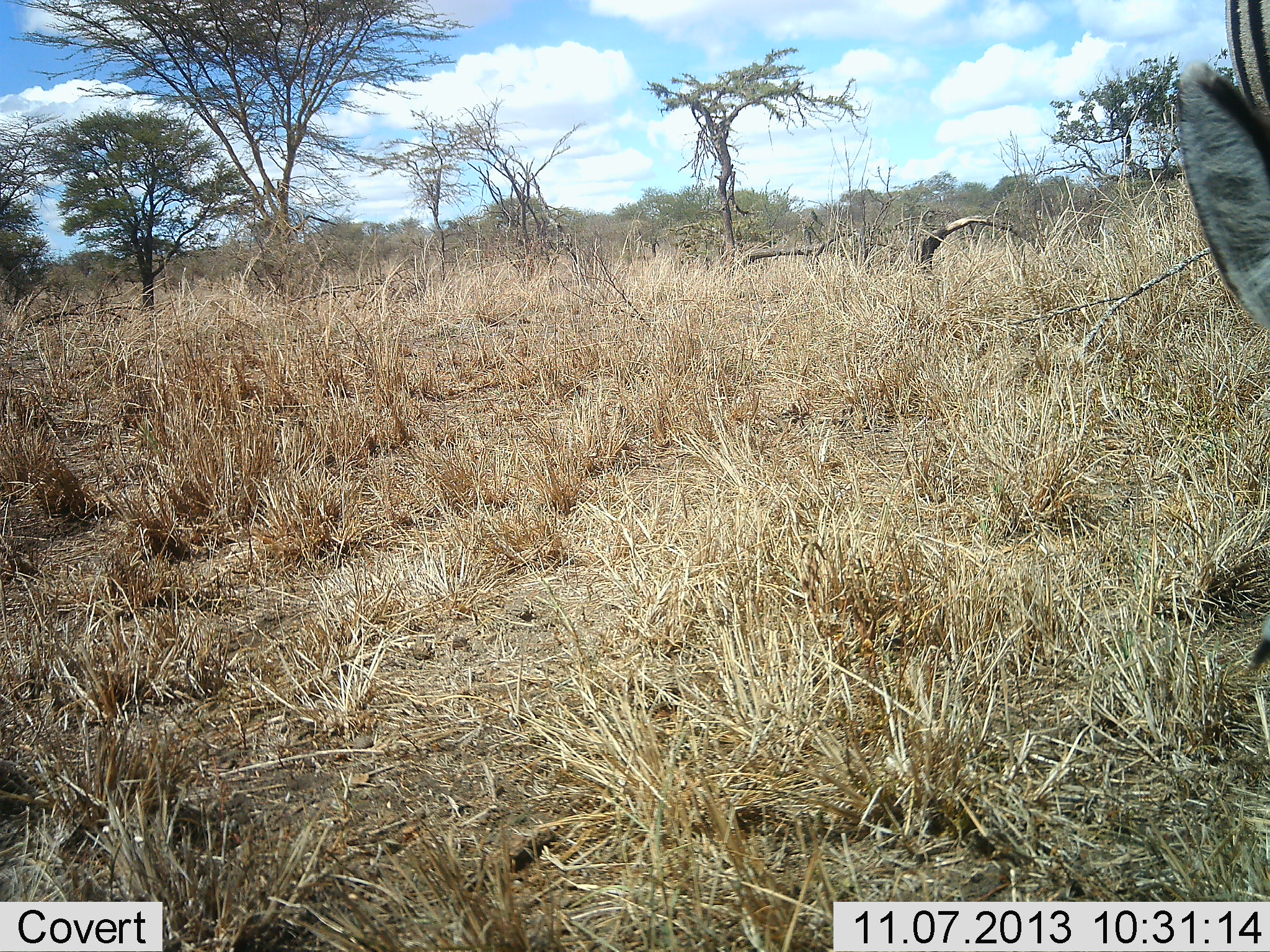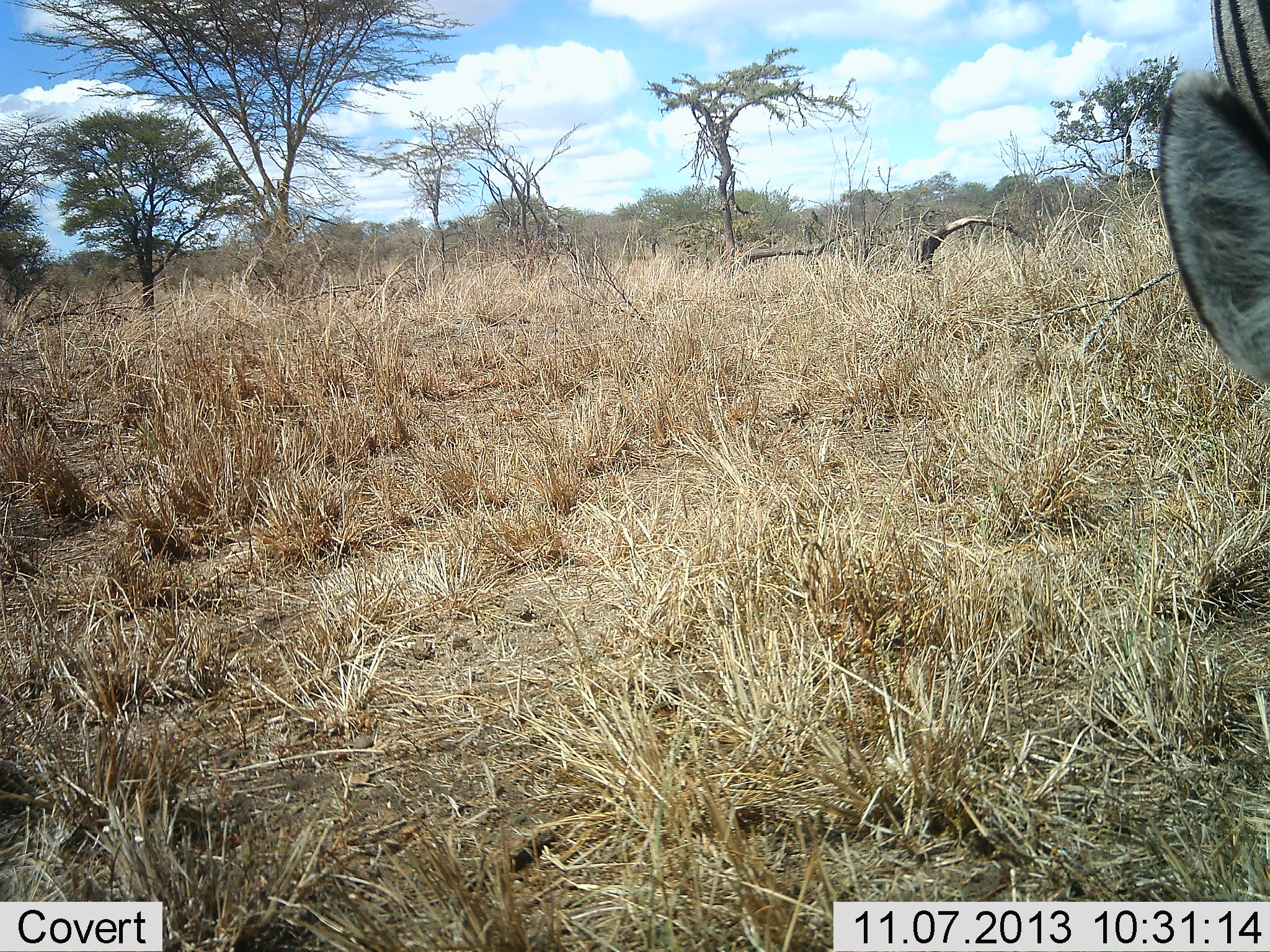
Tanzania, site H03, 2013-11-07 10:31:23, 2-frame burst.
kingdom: Animalia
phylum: Chordata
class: Mammalia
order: Perissodactyla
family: Equidae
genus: Equus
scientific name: Equus quagga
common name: plains zebra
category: zebra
Zebra (plains zebra) (Equus quagga), count 1. Behavior (volunteer vote fractions): standing 50%, resting 0%, moving 20%, interacting 0%. Young present (vote fraction): 0%. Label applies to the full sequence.